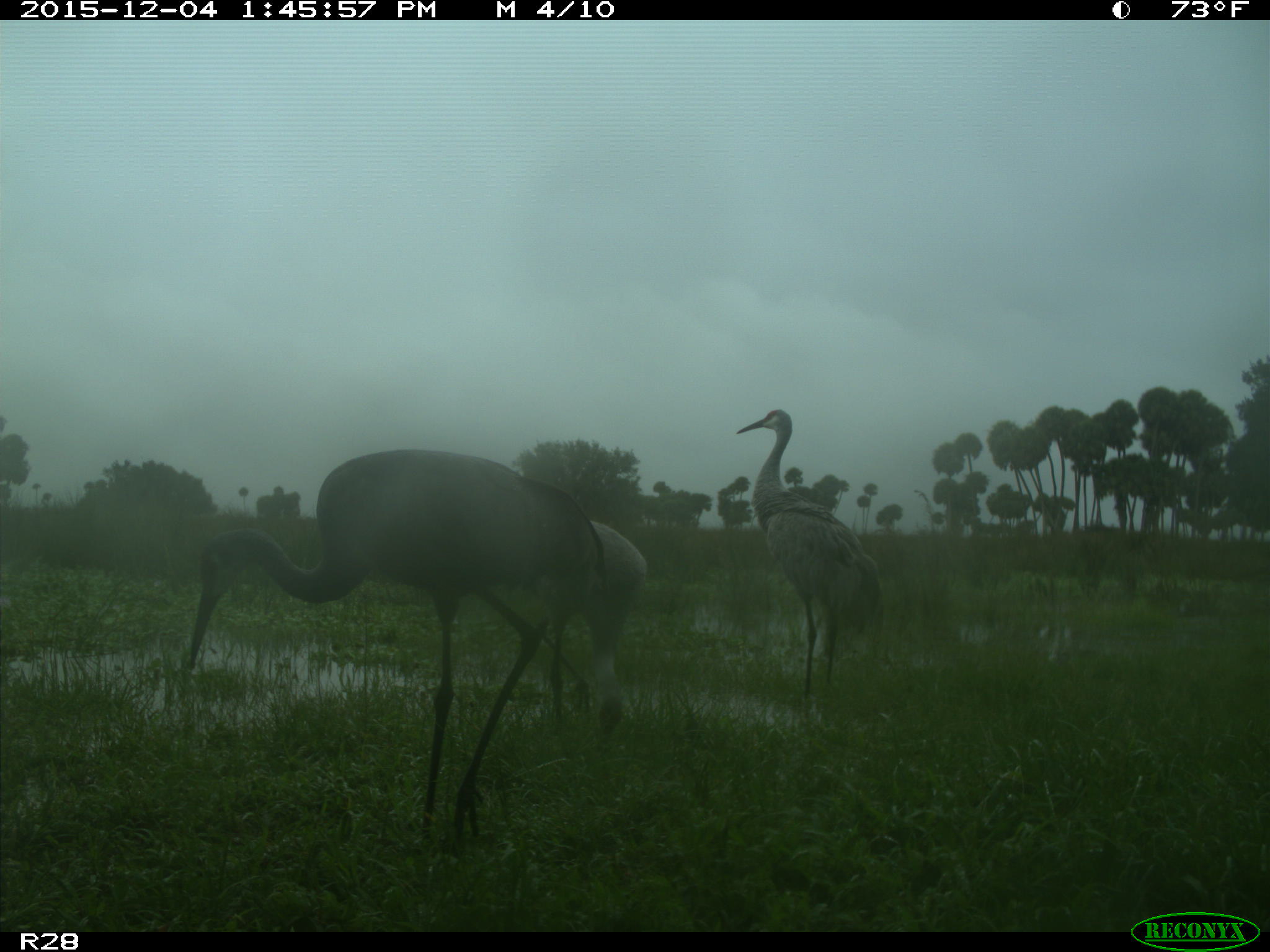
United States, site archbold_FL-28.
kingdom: Animalia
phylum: Chordata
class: Aves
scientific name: Aves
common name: birds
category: unidentified bird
Unidentified bird (birds) (Aves).